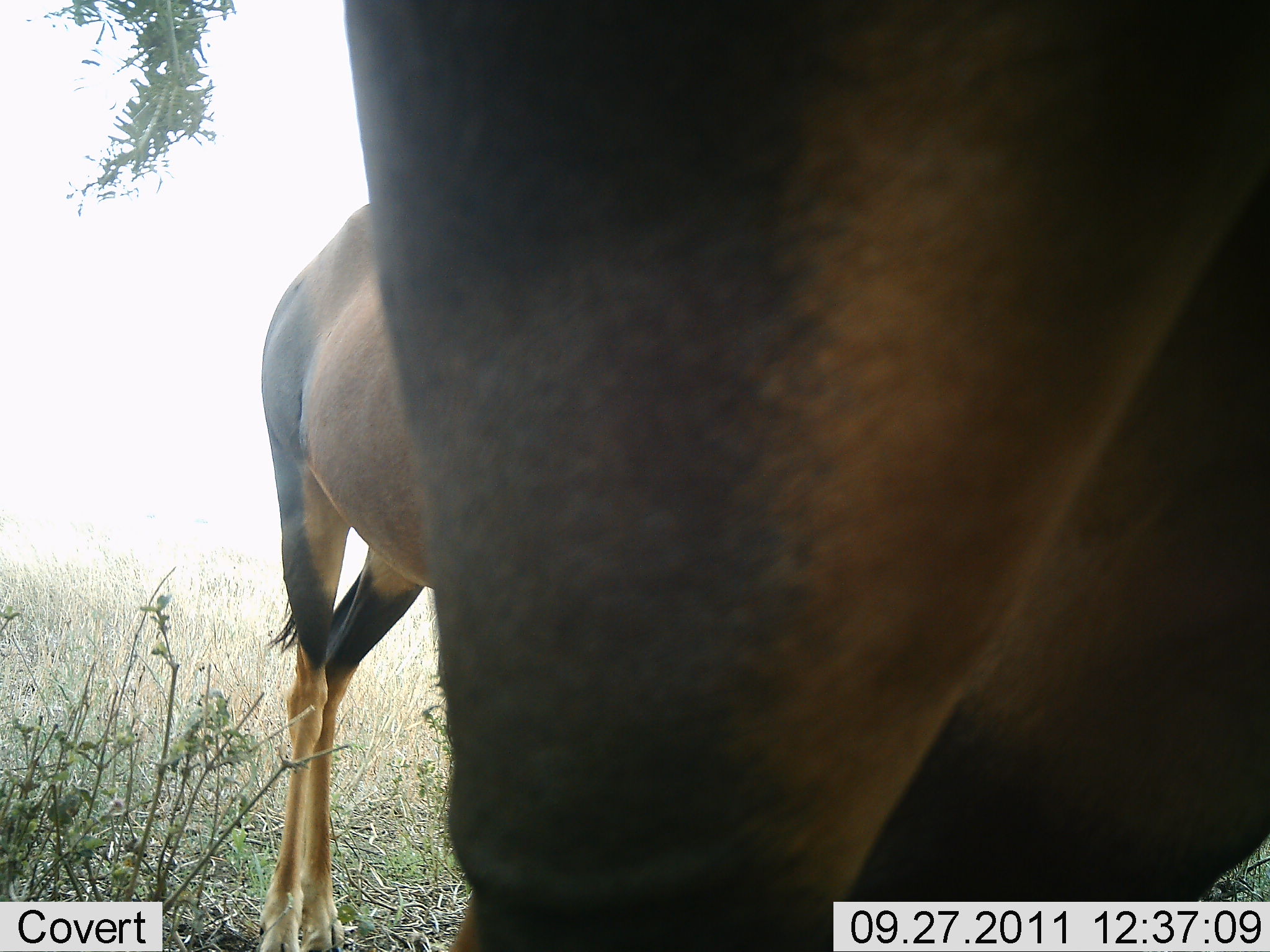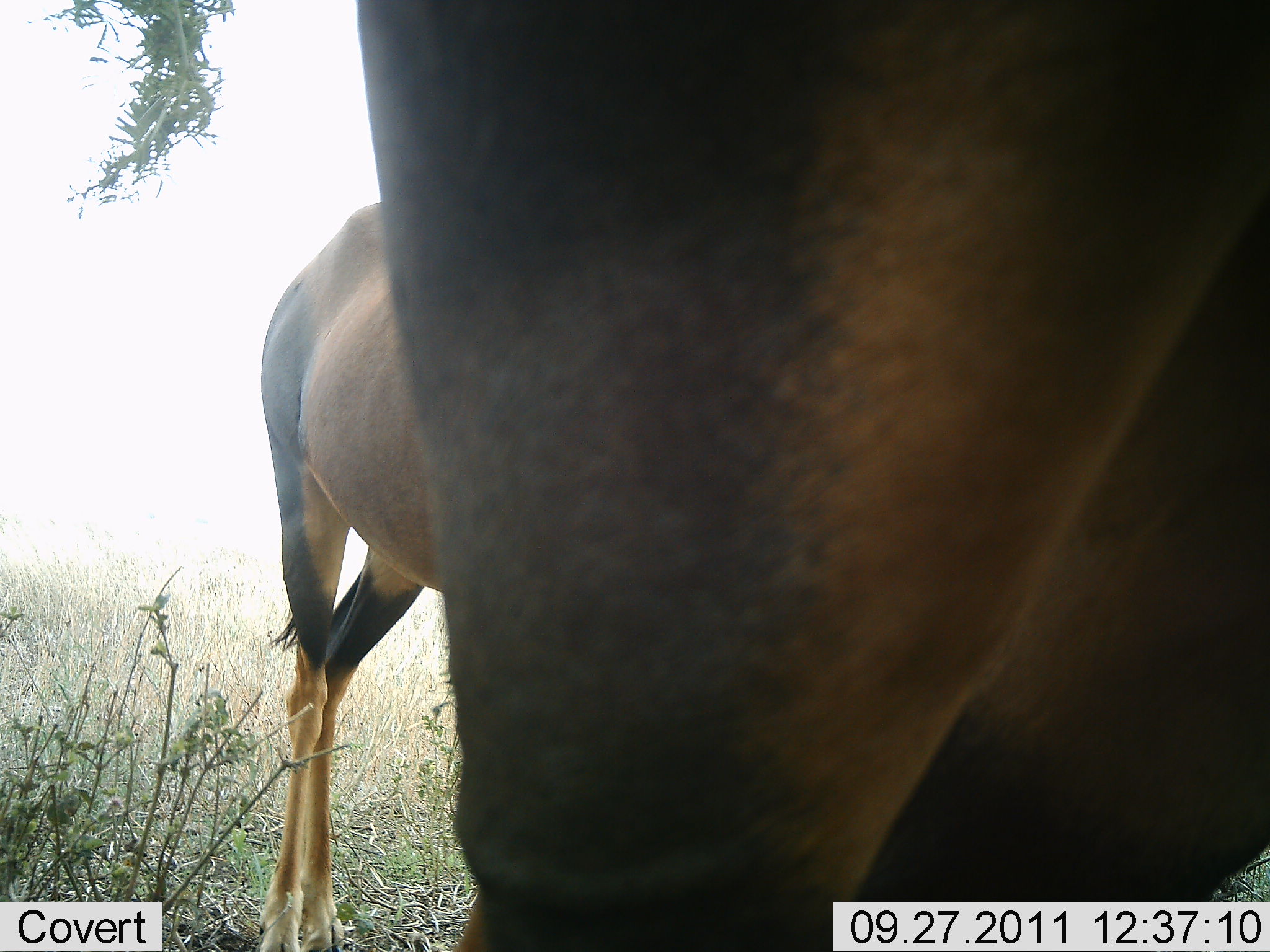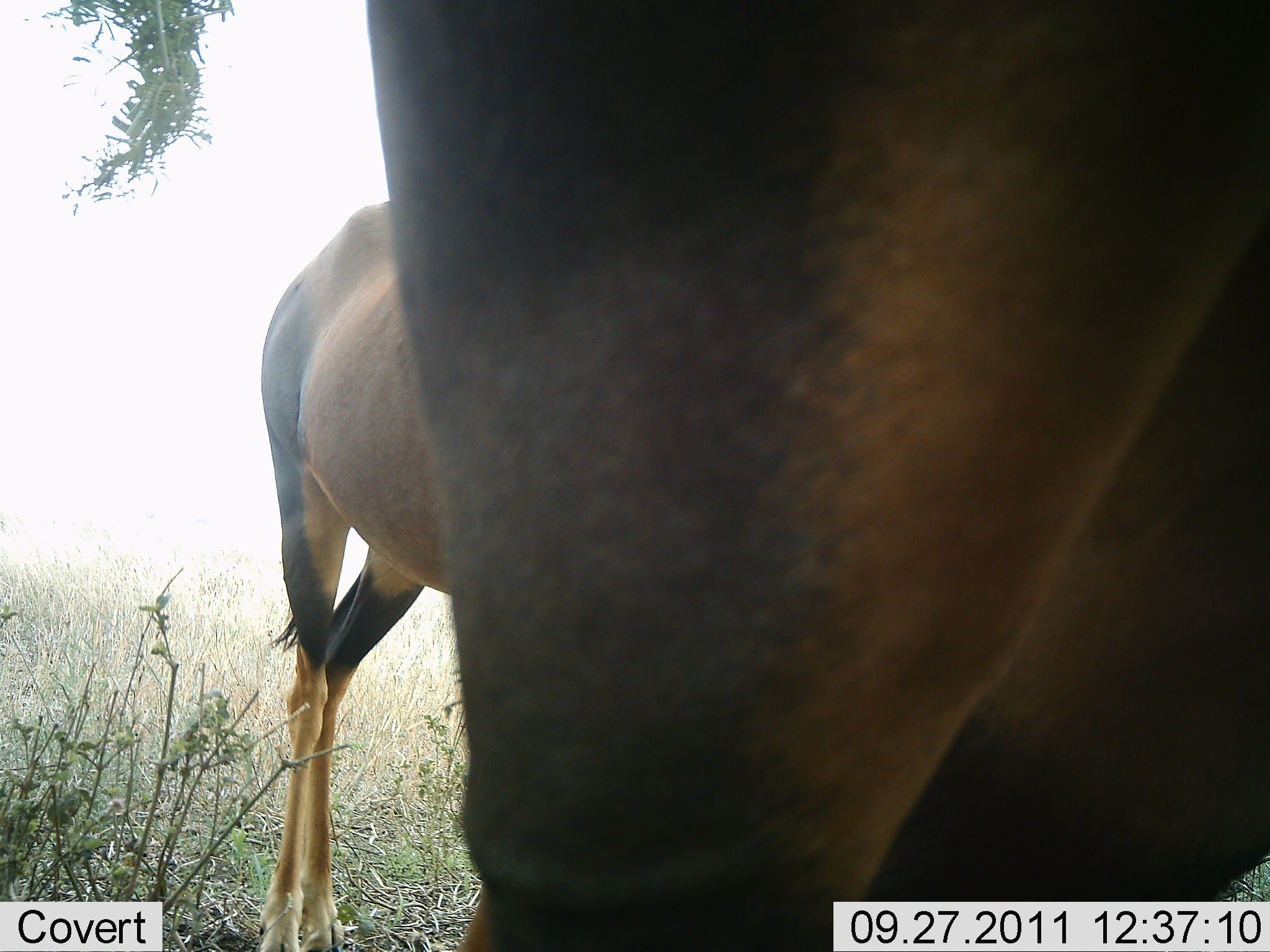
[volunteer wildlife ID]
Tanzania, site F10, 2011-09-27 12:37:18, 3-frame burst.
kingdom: Animalia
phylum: Chordata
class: Mammalia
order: Artiodactyla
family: Bovidae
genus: Damaliscus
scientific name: Damaliscus lunatus jimela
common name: topi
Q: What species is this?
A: Topi (Damaliscus lunatus jimela).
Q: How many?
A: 2.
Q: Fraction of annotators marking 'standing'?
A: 100%.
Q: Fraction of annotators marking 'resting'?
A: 8%.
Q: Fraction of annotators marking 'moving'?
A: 0%.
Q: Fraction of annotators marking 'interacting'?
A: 8%.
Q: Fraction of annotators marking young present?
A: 0%.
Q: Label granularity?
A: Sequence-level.